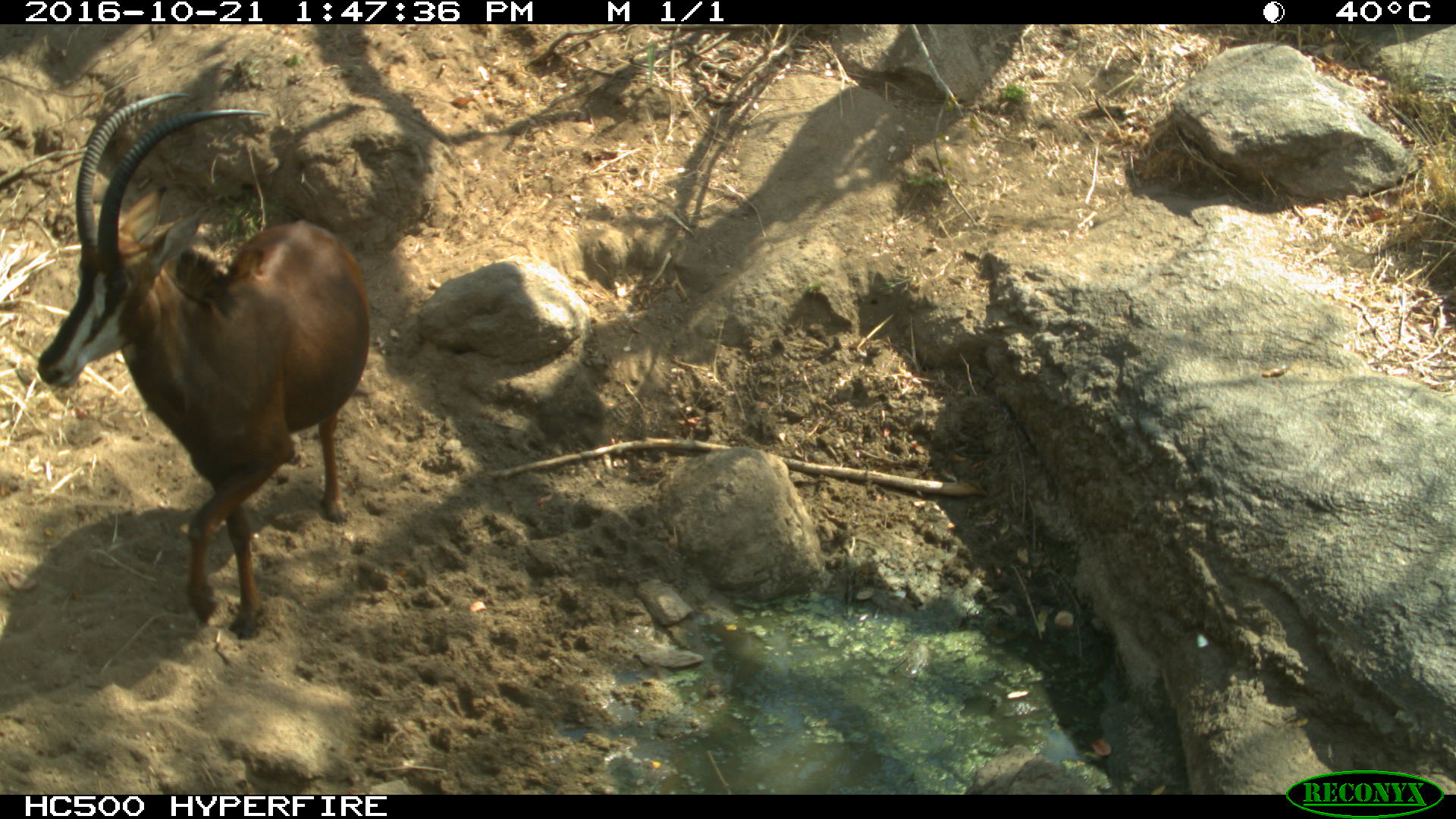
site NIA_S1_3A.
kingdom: Animalia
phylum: Chordata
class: Mammalia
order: Artiodactyla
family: Bovidae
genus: Hippotragus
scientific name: Hippotragus niger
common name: sable antelope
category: sable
Sable (sable antelope) (Hippotragus niger), count 1. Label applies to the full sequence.